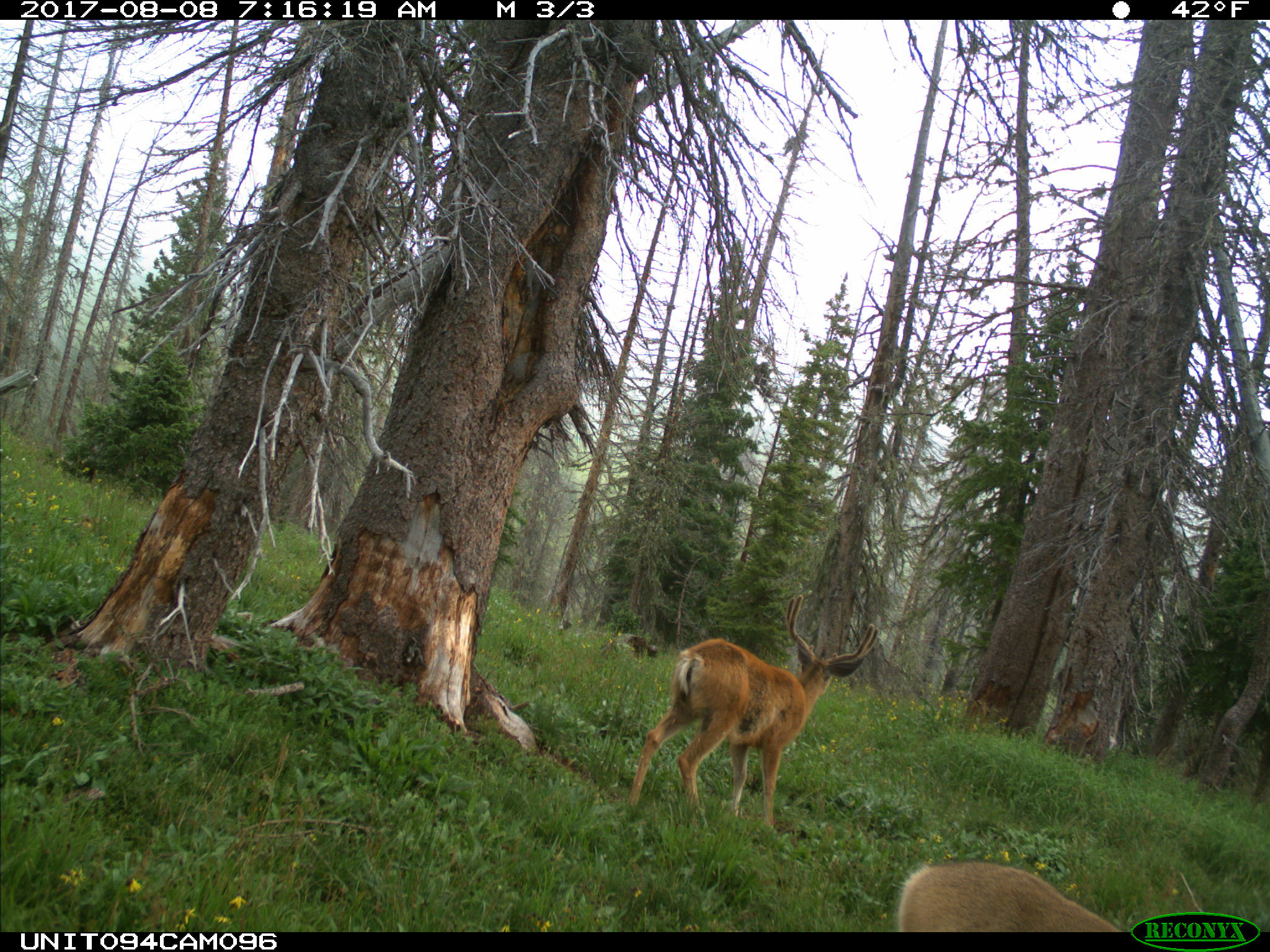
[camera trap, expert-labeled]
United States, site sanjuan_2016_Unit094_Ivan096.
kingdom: Animalia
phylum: Chordata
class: Mammalia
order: Artiodactyla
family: Cervidae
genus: Odocoileus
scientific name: Odocoileus hemionus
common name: mule deer